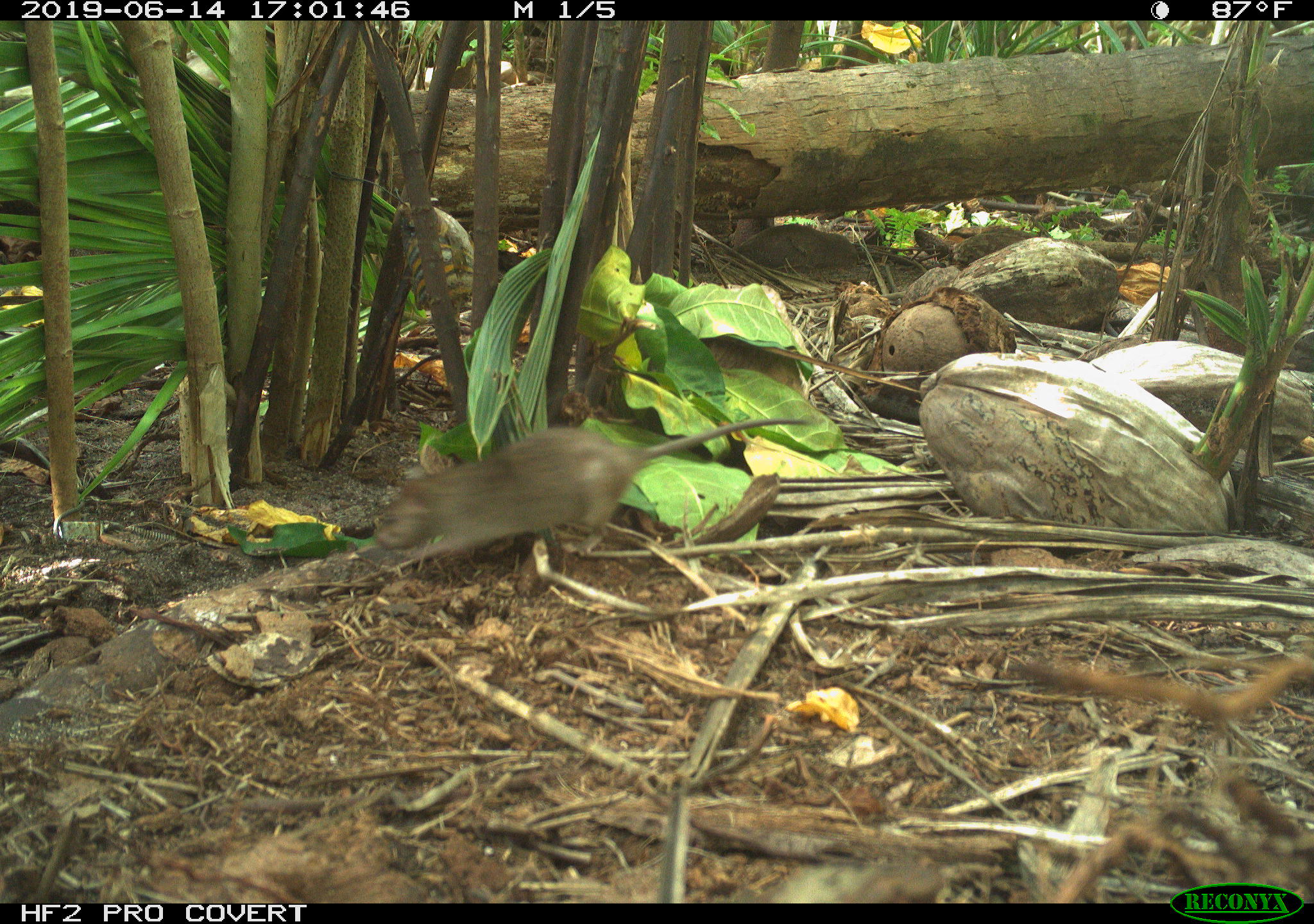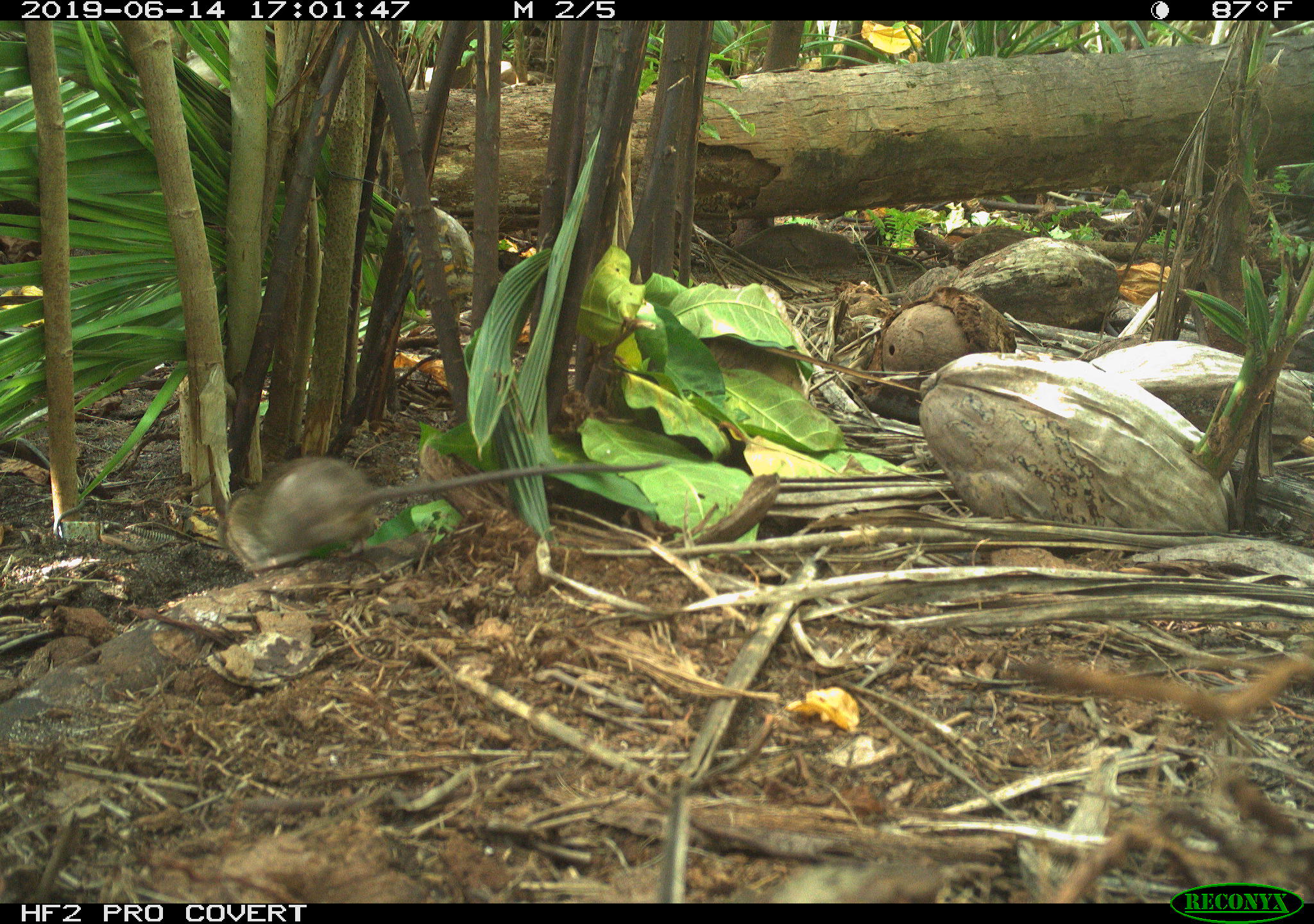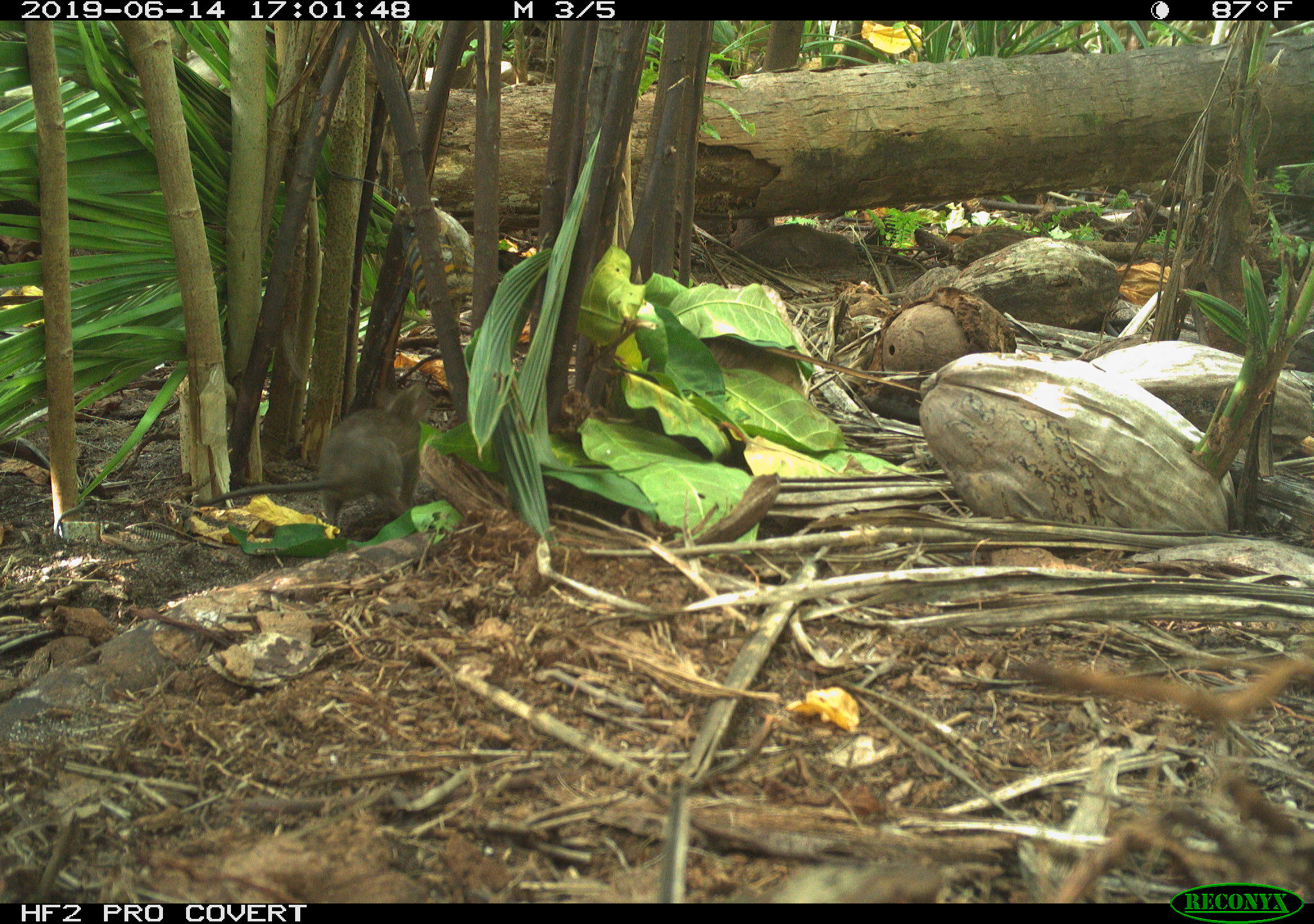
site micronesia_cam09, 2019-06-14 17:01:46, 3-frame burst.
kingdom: Animalia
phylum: Chordata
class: Mammalia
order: Rodentia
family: Muridae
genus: Rattus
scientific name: Rattus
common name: rat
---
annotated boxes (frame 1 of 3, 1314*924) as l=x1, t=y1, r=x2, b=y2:
rat: l=366, t=407, r=794, b=567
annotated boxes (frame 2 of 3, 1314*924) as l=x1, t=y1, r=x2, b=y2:
rat: l=219, t=442, r=680, b=575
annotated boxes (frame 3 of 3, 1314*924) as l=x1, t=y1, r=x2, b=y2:
rat: l=200, t=378, r=435, b=538